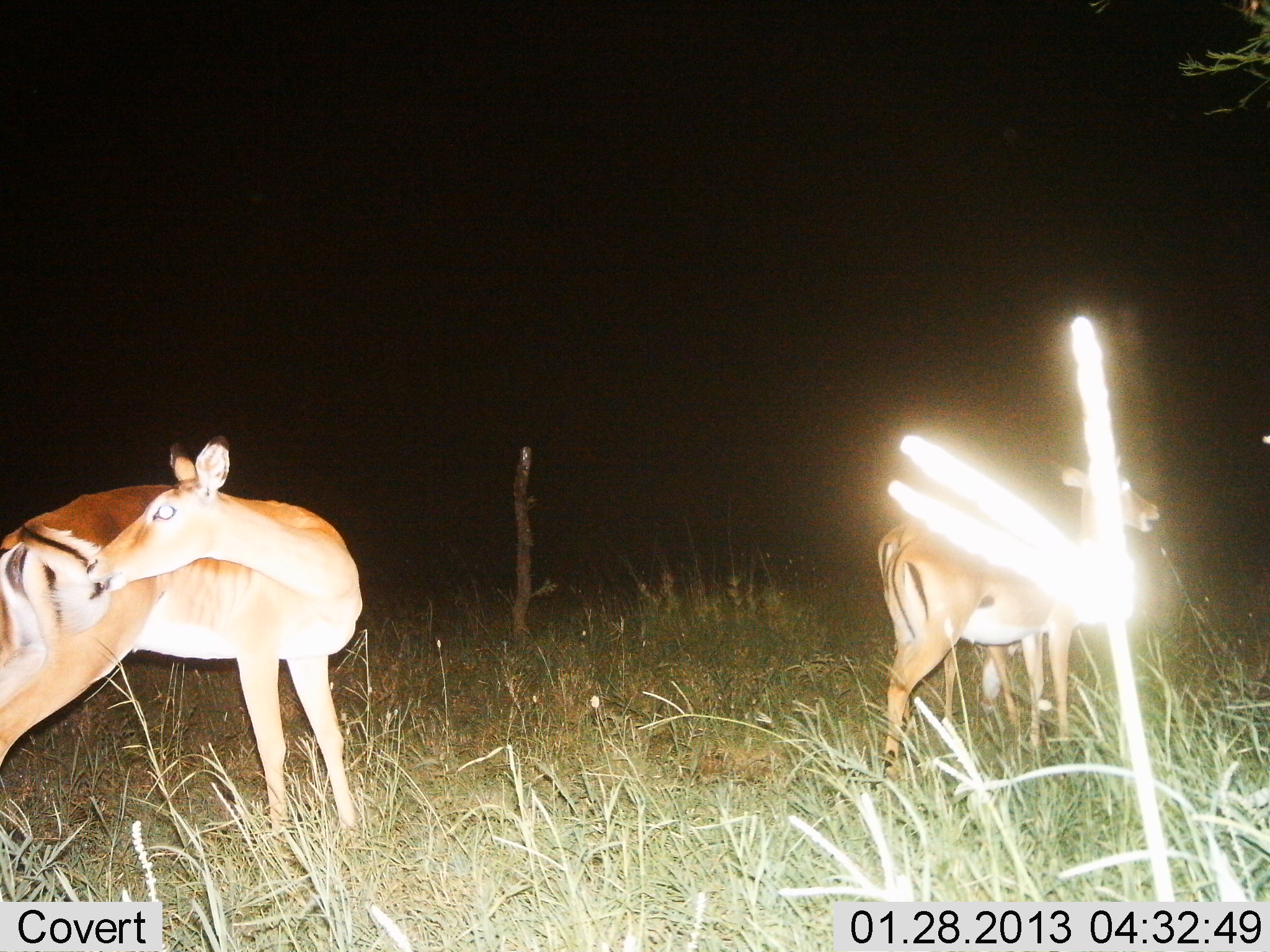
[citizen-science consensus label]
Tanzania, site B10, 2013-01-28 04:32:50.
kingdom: Animalia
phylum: Chordata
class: Mammalia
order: Artiodactyla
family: Bovidae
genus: Aepyceros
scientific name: Aepyceros melampus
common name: impala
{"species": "impala (Aepyceros melampus)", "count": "2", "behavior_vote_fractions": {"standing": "100%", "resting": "0%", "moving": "17%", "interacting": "8%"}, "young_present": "0%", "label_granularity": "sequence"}